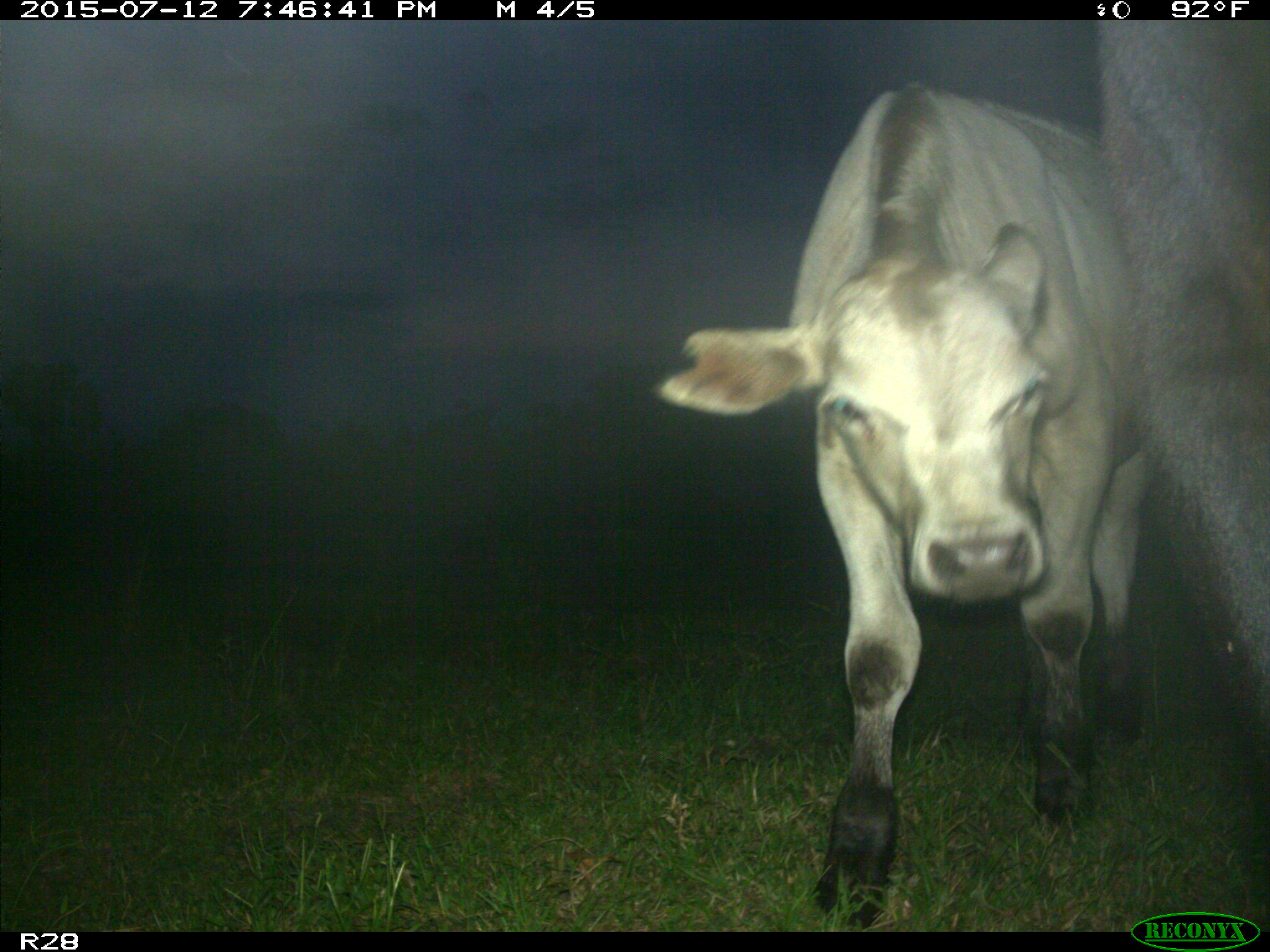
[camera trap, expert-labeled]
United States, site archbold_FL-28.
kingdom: Animalia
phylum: Chordata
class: Mammalia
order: Artiodactyla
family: Bovidae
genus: Bos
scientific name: Bos taurus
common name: domestic cow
Bos taurus (domestic cow).